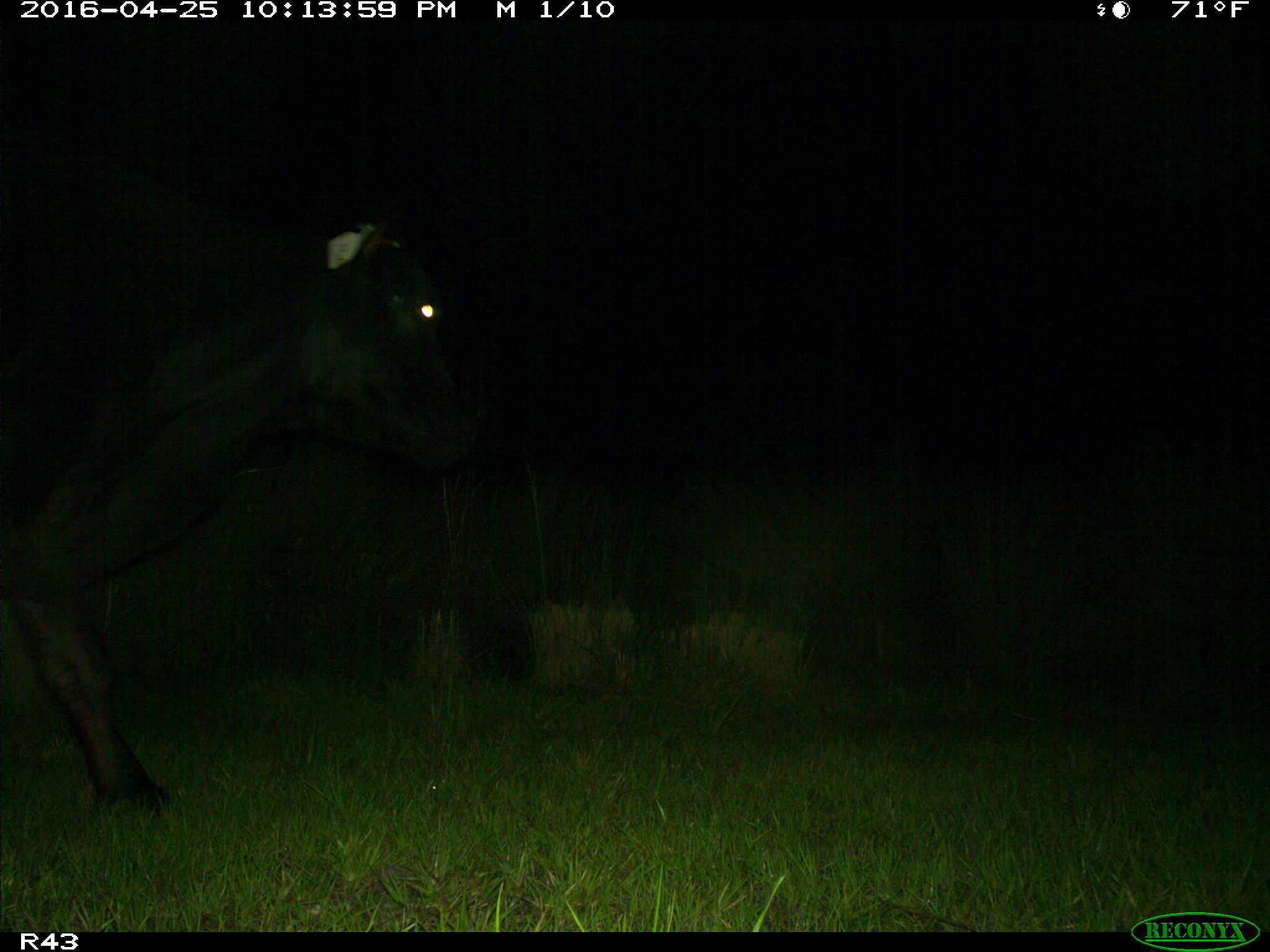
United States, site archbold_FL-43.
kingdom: Animalia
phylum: Chordata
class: Mammalia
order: Artiodactyla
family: Bovidae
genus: Bos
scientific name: Bos taurus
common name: domestic cow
Bos taurus (domestic cow).